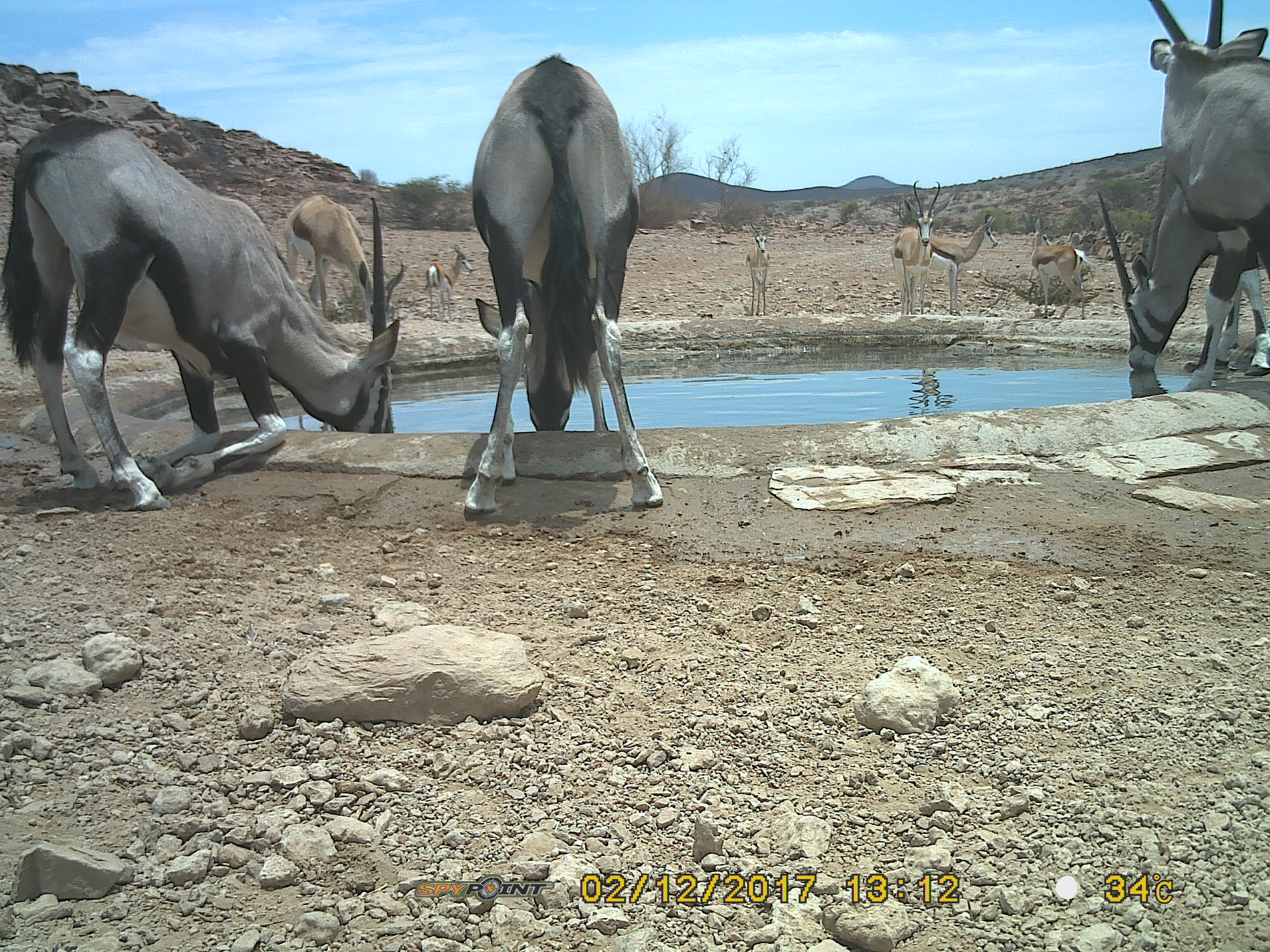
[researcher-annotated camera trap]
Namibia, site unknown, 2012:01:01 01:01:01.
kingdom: Animalia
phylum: Chordata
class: Mammalia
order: Artiodactyla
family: Bovidae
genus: Oryx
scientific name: Oryx gazella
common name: gemsbok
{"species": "Oryx gazella (gemsbok)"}